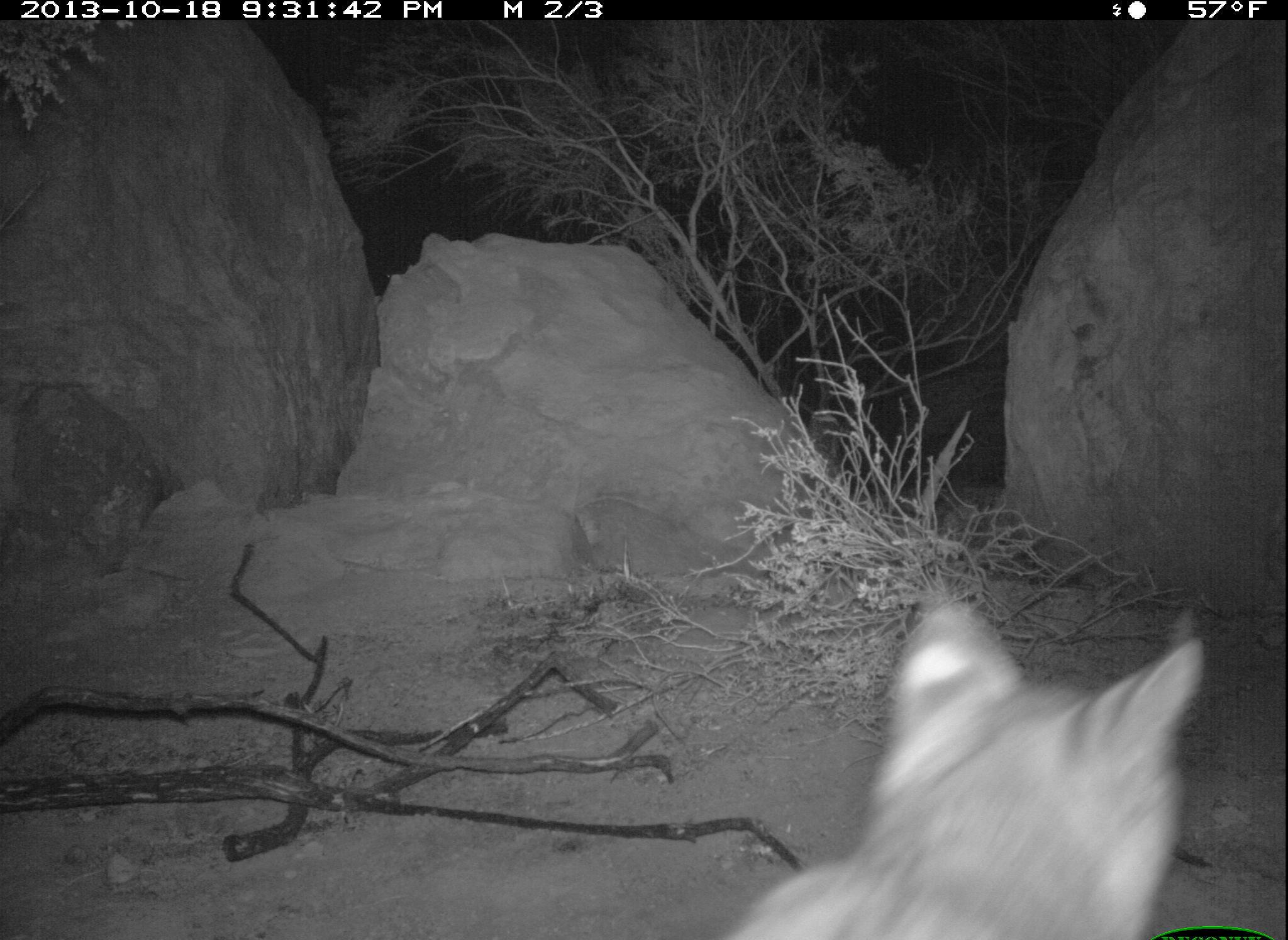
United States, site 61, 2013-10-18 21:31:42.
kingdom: Animalia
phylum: Chordata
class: Mammalia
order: Carnivora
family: Felidae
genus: Lynx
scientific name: Lynx rufus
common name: bobcat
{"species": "bobcat (Lynx rufus)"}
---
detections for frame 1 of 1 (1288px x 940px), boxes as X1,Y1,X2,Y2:
bobcat: 700,583,1243,937